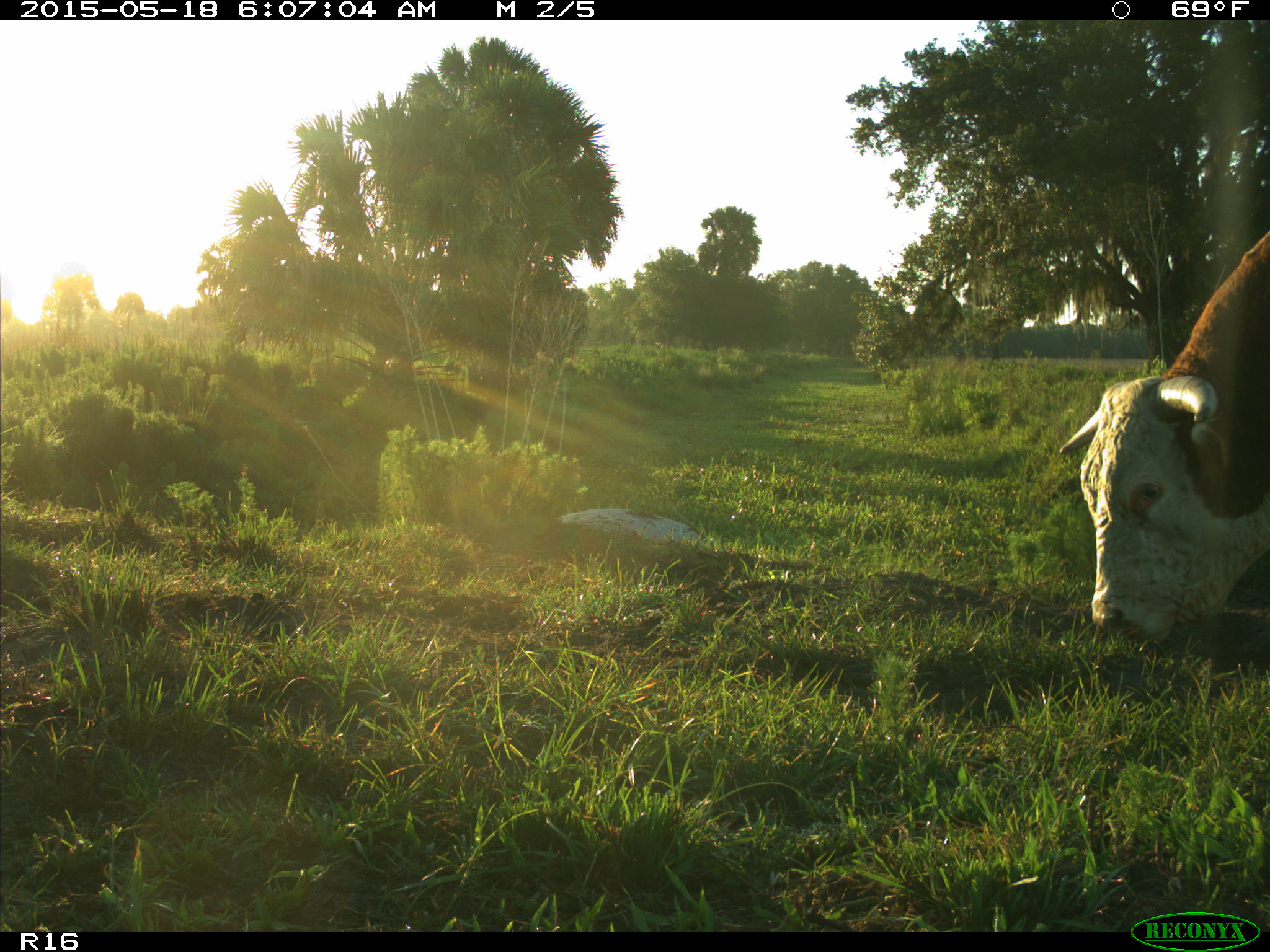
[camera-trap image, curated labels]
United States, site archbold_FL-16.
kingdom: Animalia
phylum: Chordata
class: Mammalia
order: Artiodactyla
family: Bovidae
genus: Bos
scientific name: Bos taurus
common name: domestic cow